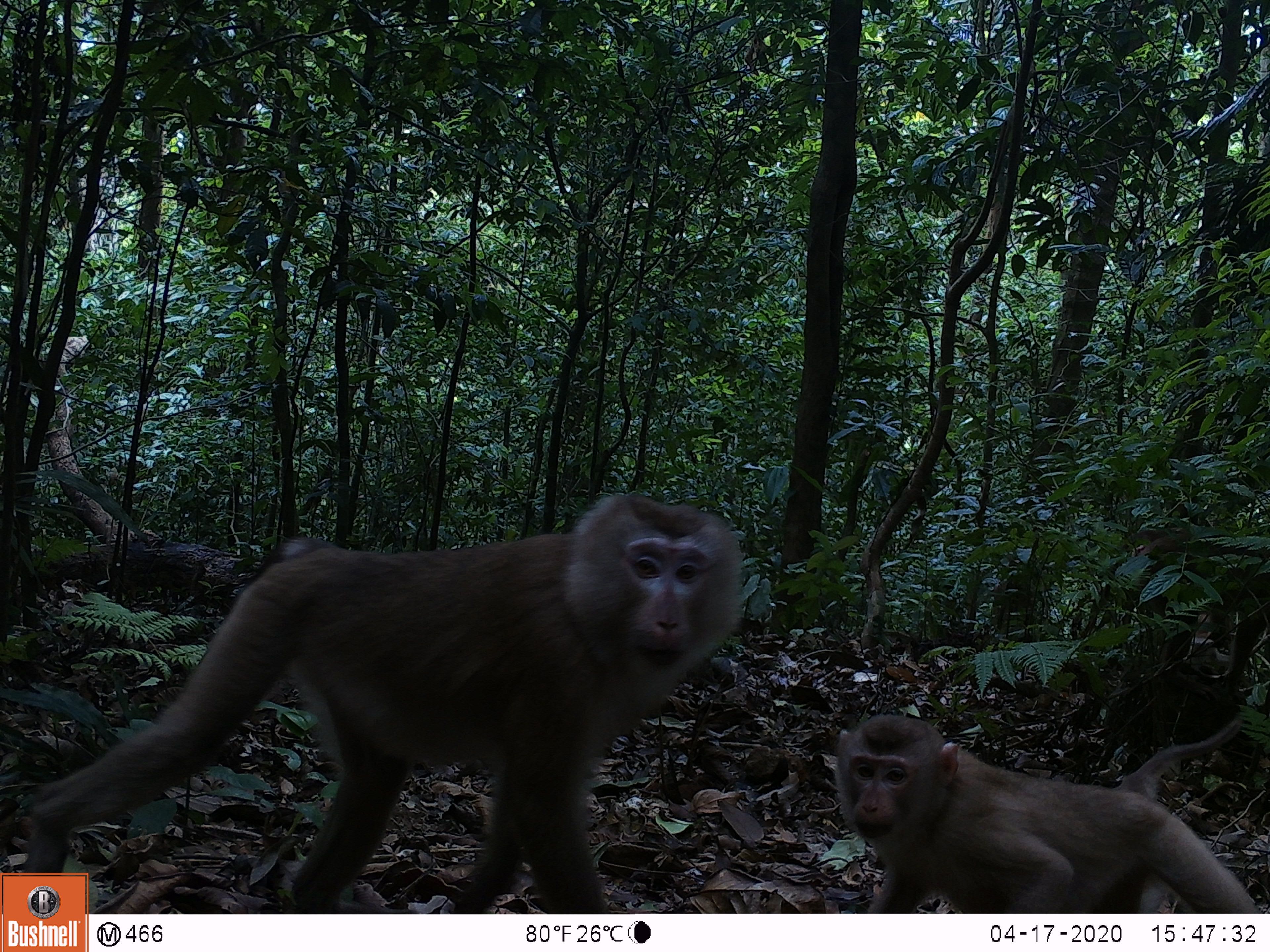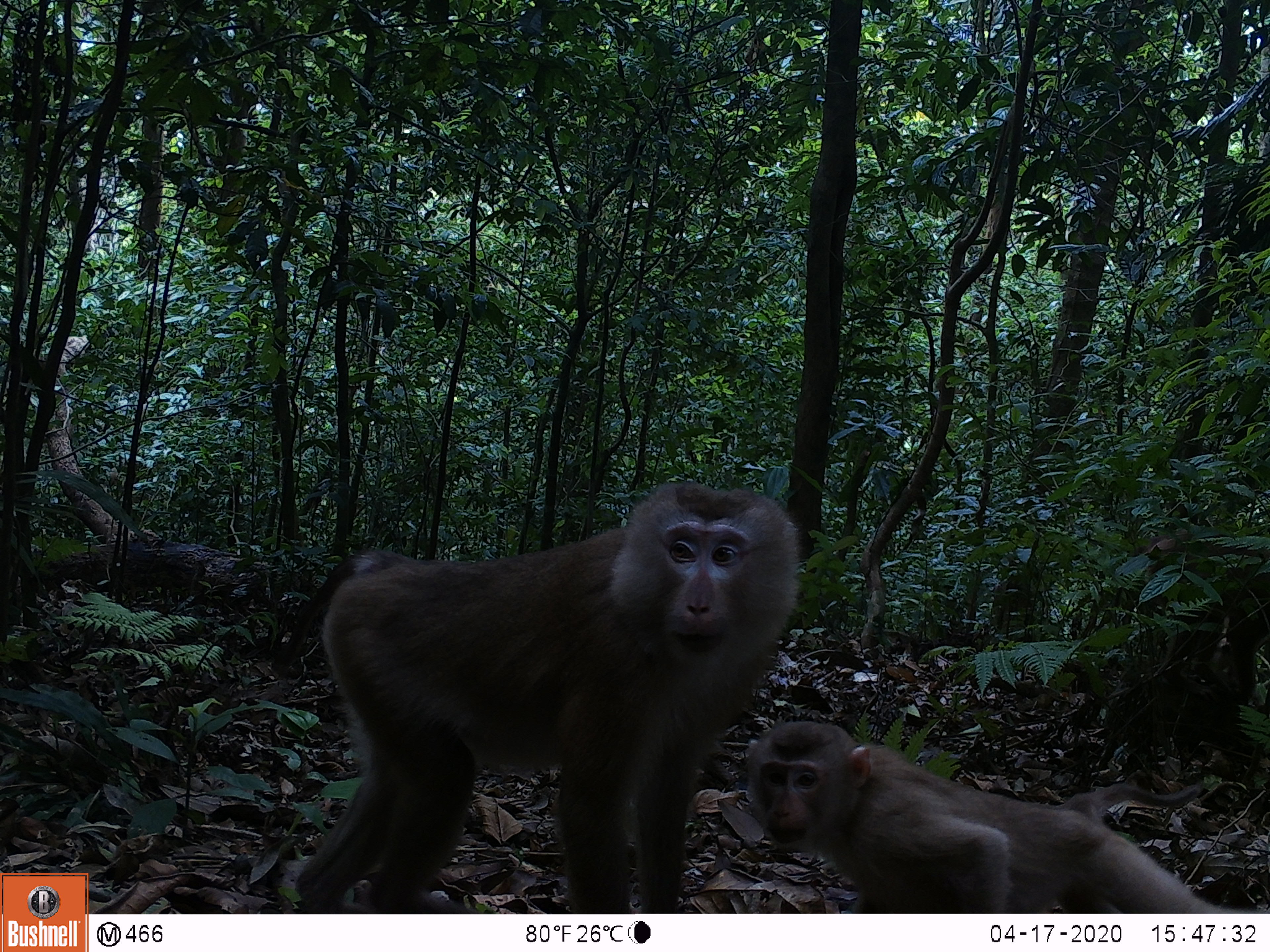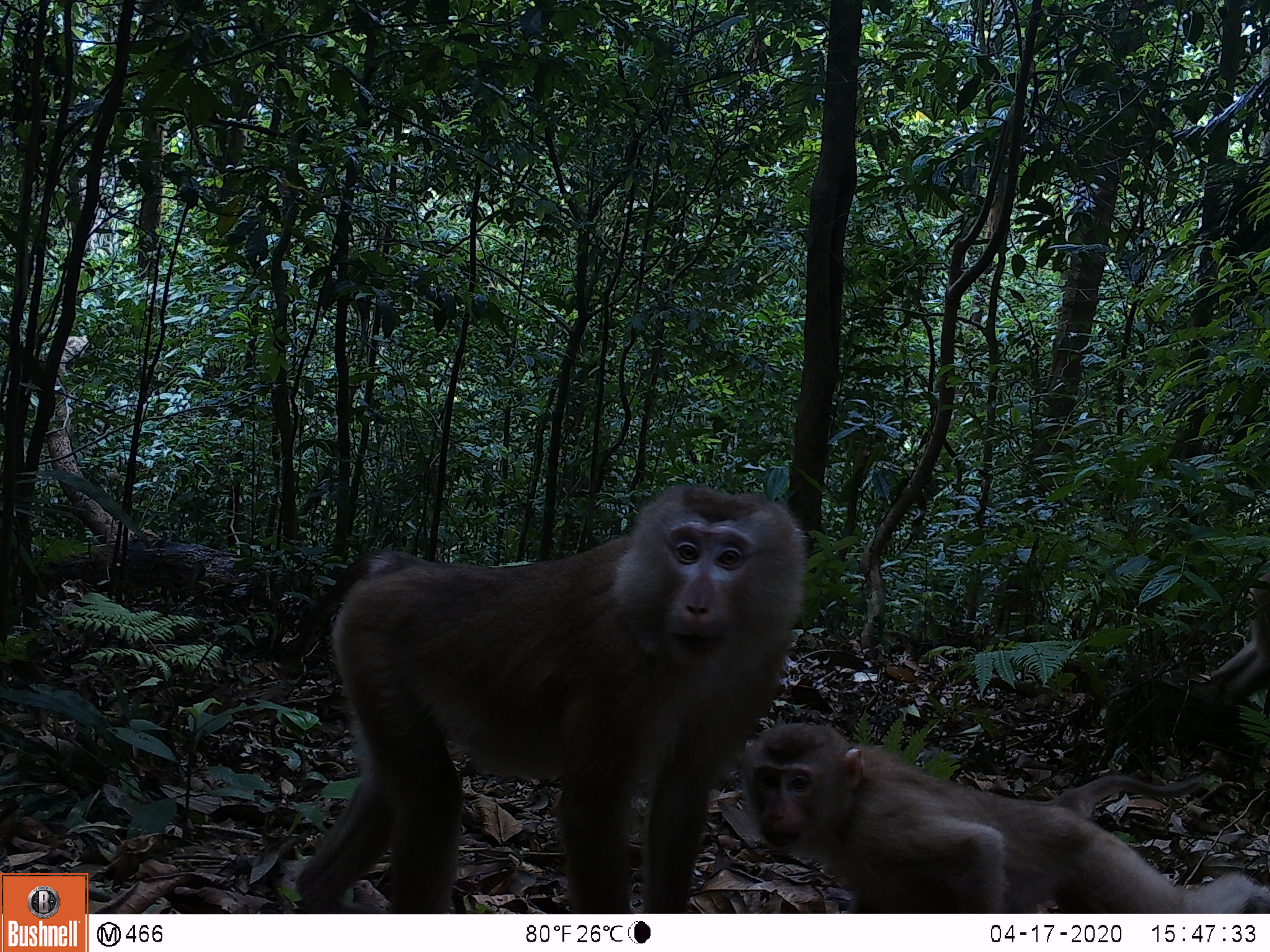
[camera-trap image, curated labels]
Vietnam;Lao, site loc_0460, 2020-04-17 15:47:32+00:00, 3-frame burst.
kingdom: Animalia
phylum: Chordata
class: Mammalia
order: Primates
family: Cercopithecidae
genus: Macaca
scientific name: Macaca nemestrina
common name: pig-tailed macaque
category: pig tailed macaque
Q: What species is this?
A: Pig tailed macaque (pig-tailed macaque) (Macaca nemestrina).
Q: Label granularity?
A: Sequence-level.